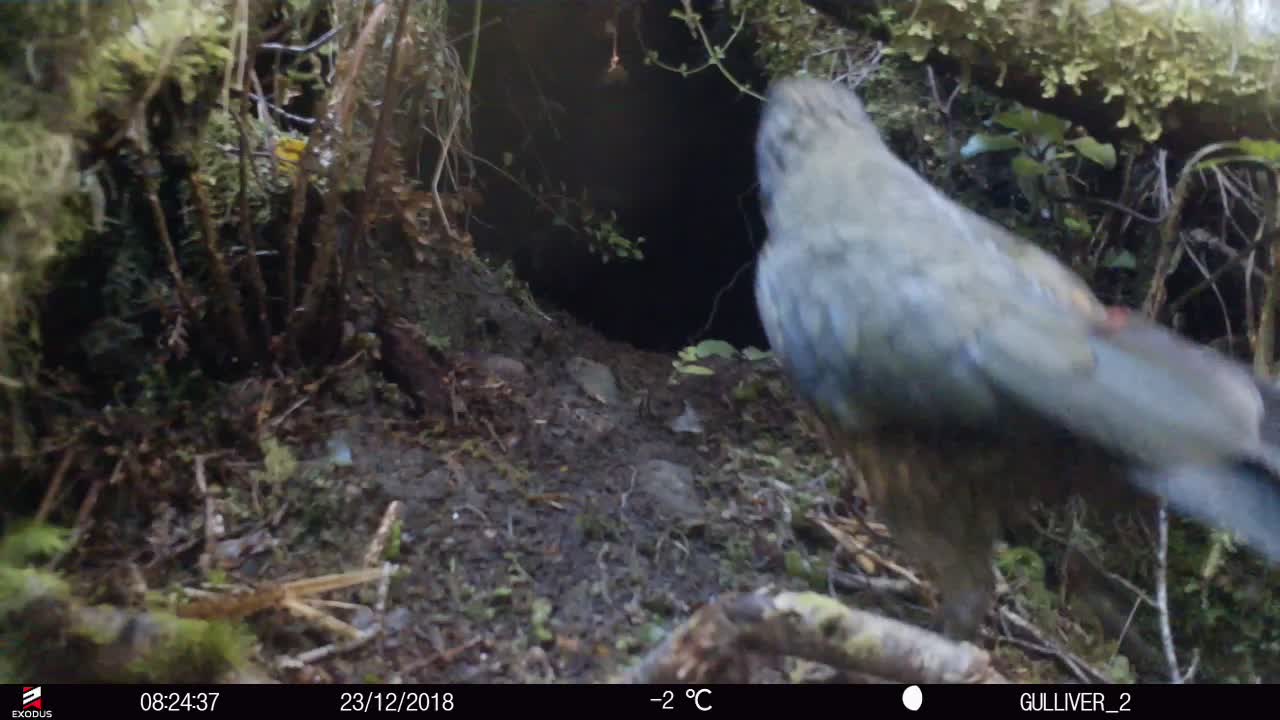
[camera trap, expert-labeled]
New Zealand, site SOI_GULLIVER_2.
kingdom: Animalia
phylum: Chordata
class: Aves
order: Psittaciformes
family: Strigopidae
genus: Nestor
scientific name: Nestor notabilis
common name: kea